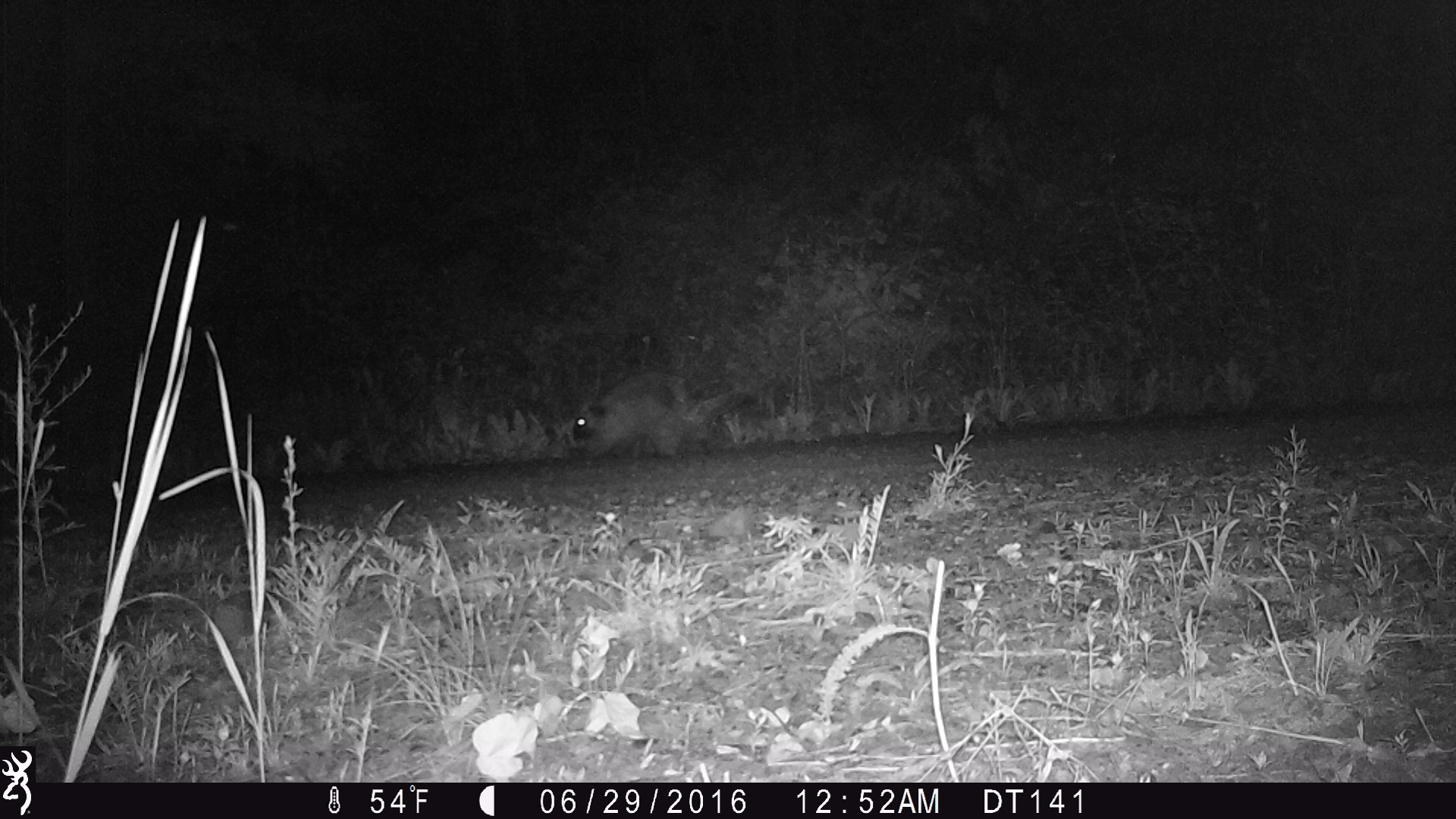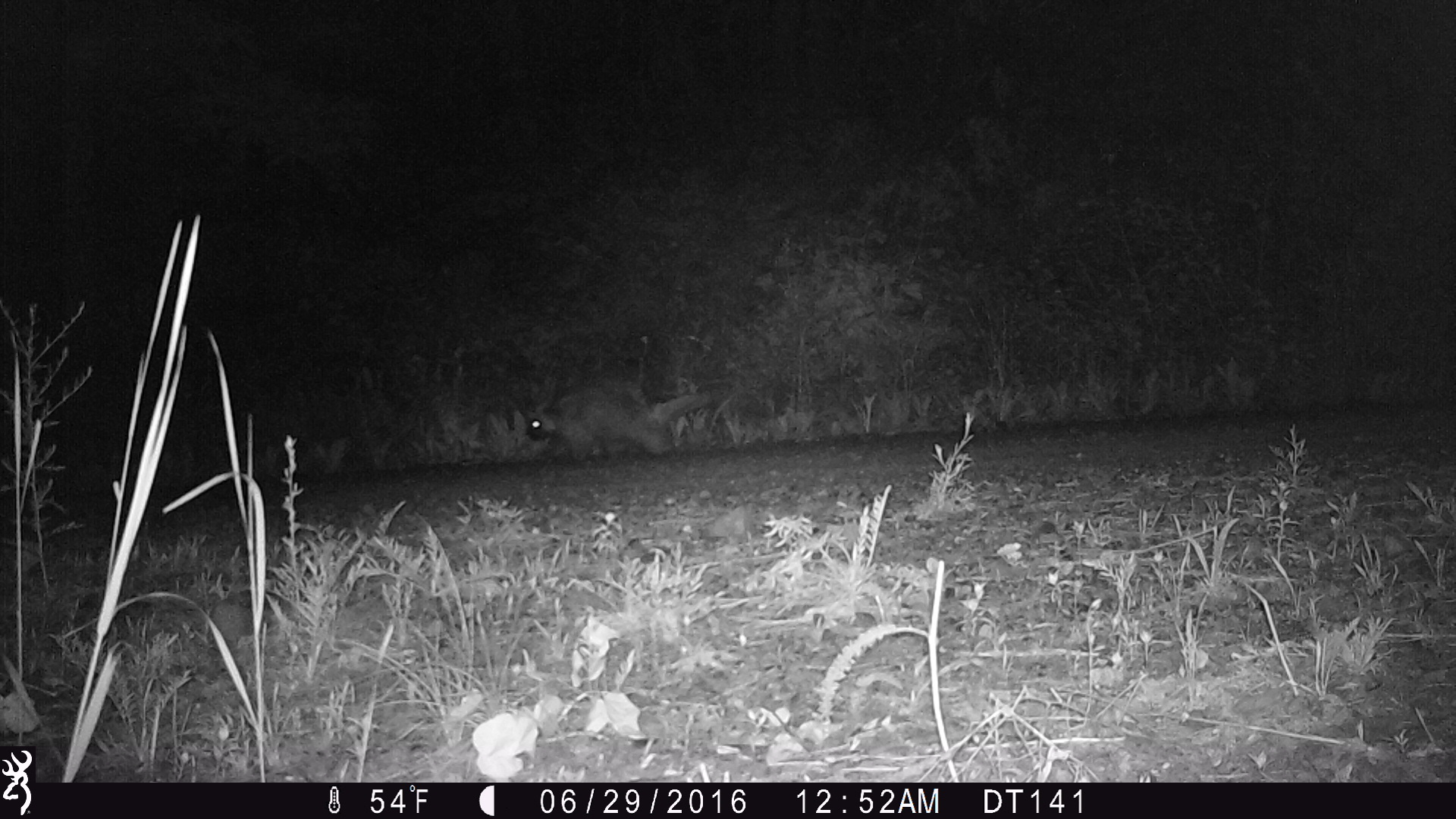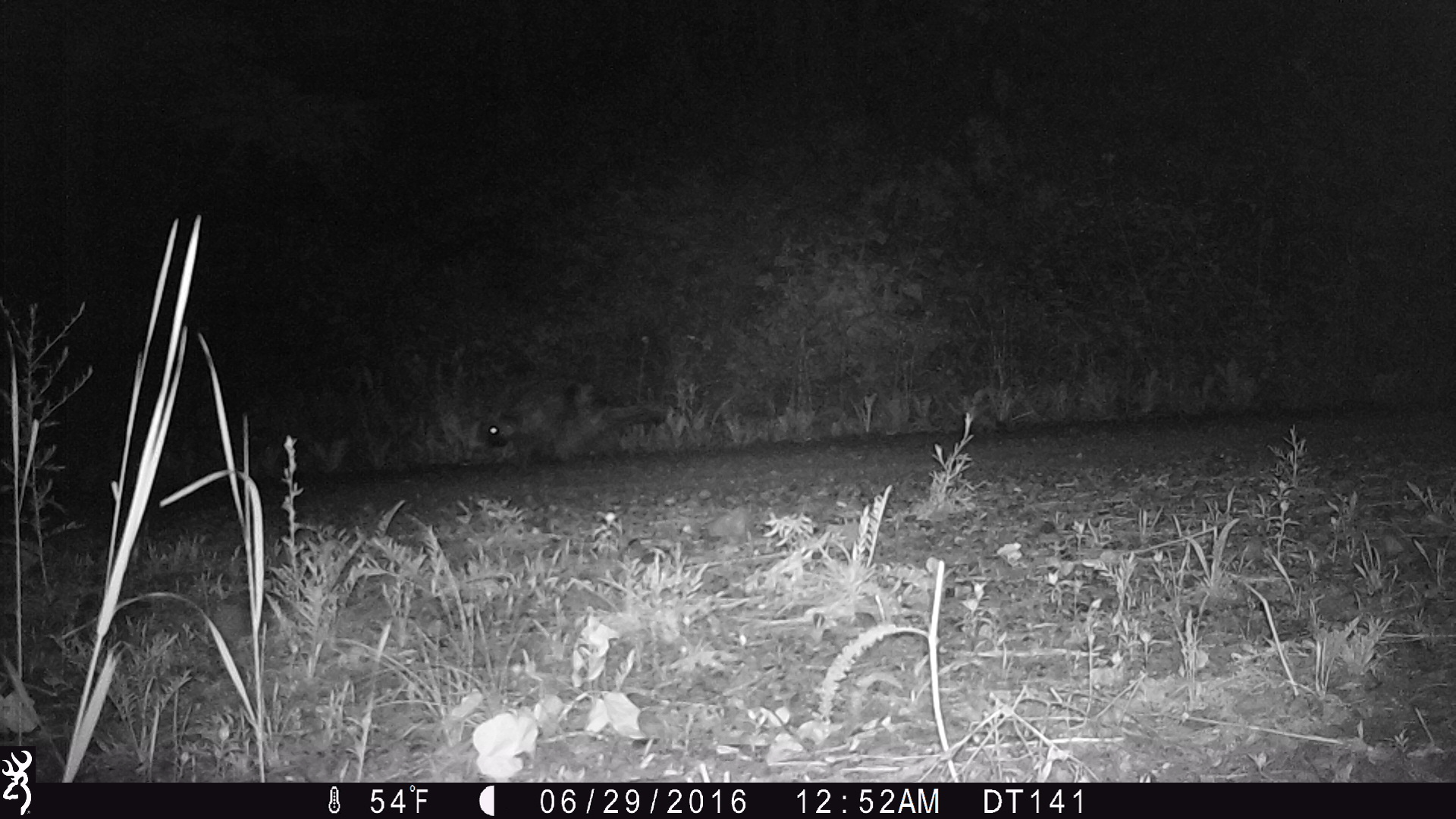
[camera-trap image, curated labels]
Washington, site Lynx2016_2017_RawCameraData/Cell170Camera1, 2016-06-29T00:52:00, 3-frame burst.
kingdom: Animalia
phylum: Chordata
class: Mammalia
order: Rodentia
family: Erethizontidae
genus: Erethizon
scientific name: Erethizon dorsatum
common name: north american porcupine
Erethizon dorsatum (north american porcupine). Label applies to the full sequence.